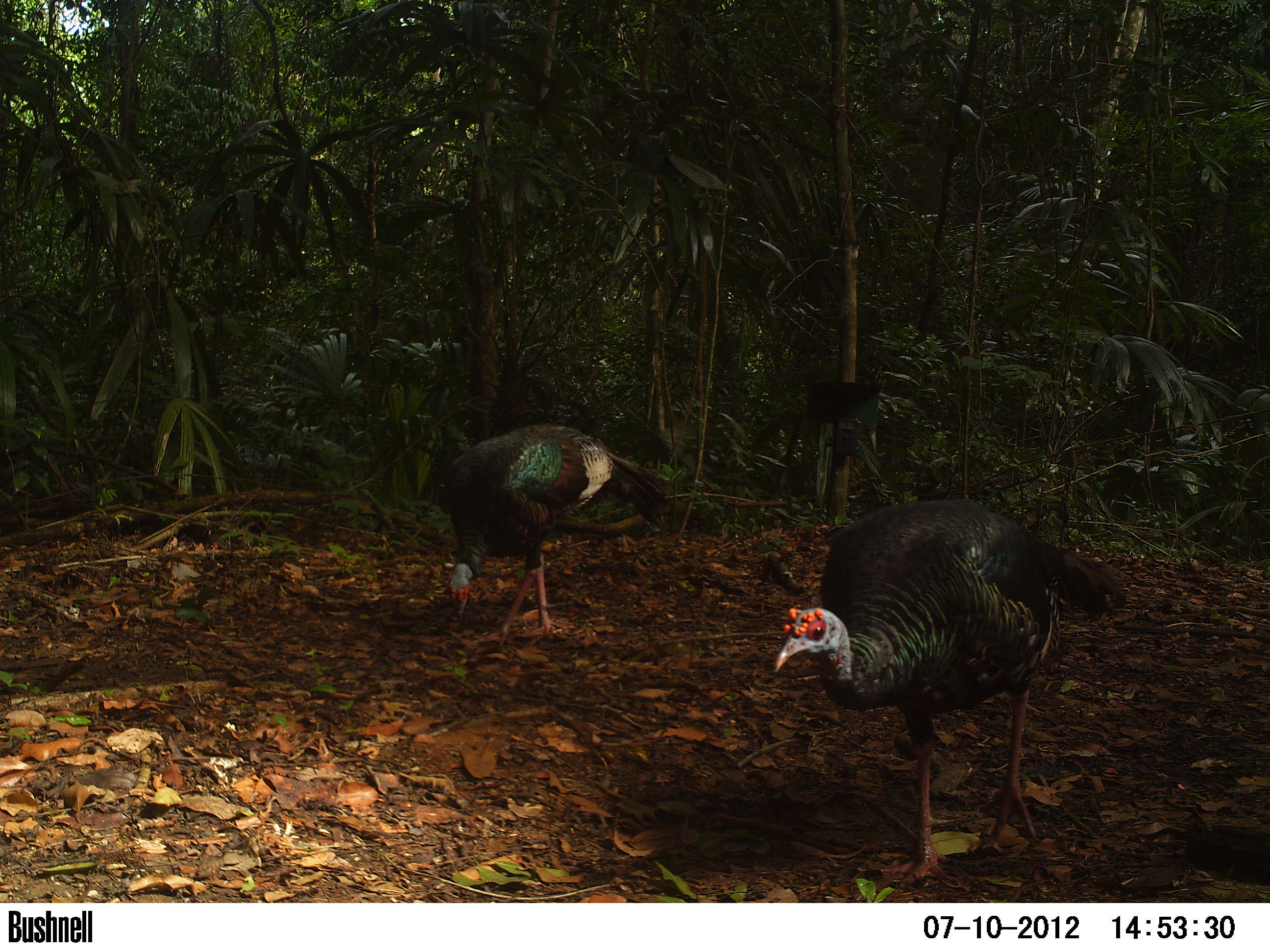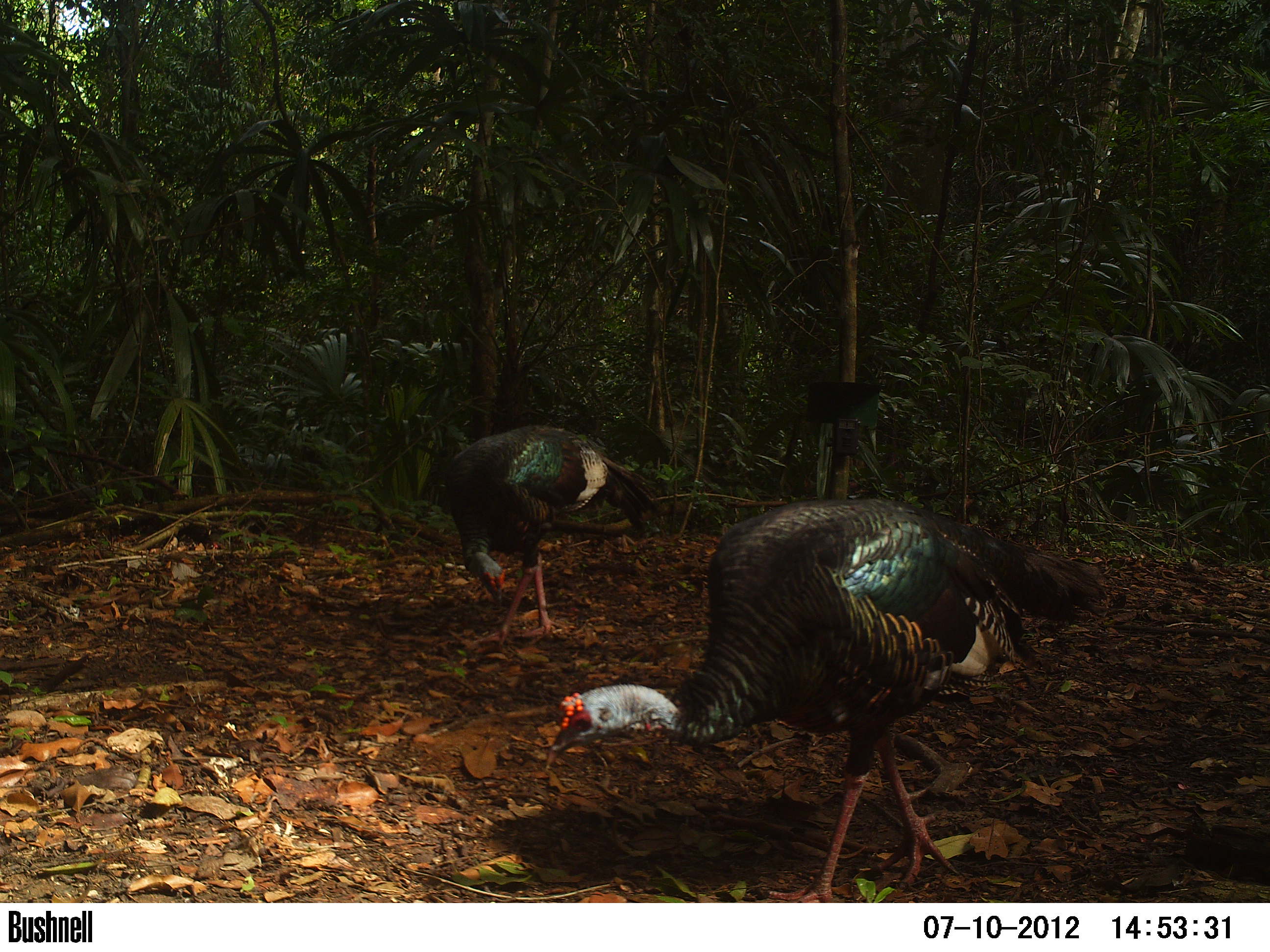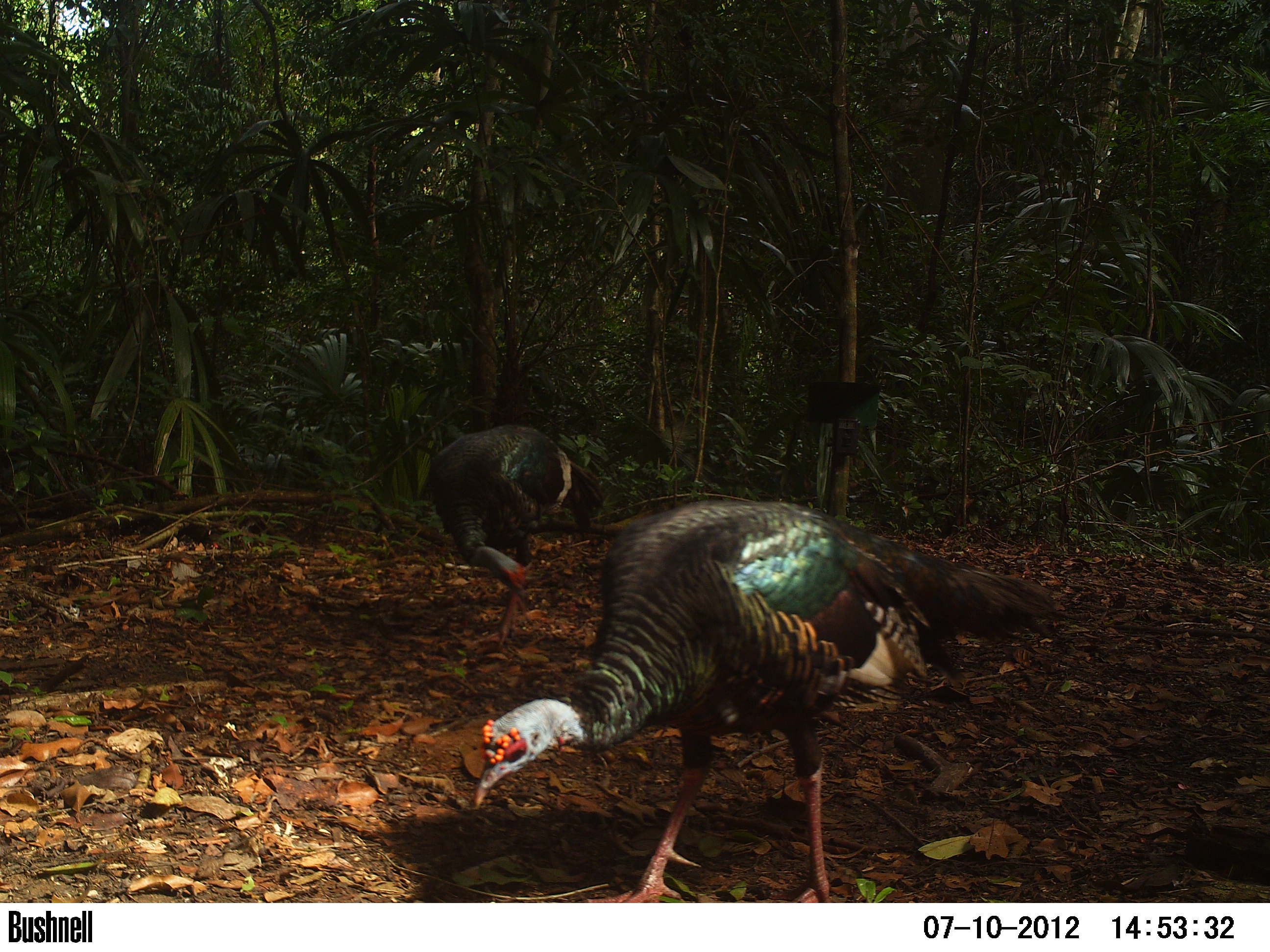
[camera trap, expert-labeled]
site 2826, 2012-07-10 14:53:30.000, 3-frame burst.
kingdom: Animalia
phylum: Chordata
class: Aves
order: Galliformes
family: Phasianidae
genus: Meleagris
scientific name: Meleagris ocellata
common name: ocellated turkey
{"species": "Meleagris ocellata (ocellated turkey)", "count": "2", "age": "adult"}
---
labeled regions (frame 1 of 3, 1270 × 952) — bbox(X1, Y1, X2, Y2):
meleagris ocellata: bbox(773, 496, 1128, 888); bbox(440, 421, 666, 654)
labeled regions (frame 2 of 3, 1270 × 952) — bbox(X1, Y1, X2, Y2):
meleagris ocellata: bbox(543, 496, 1106, 901); bbox(442, 423, 656, 651)